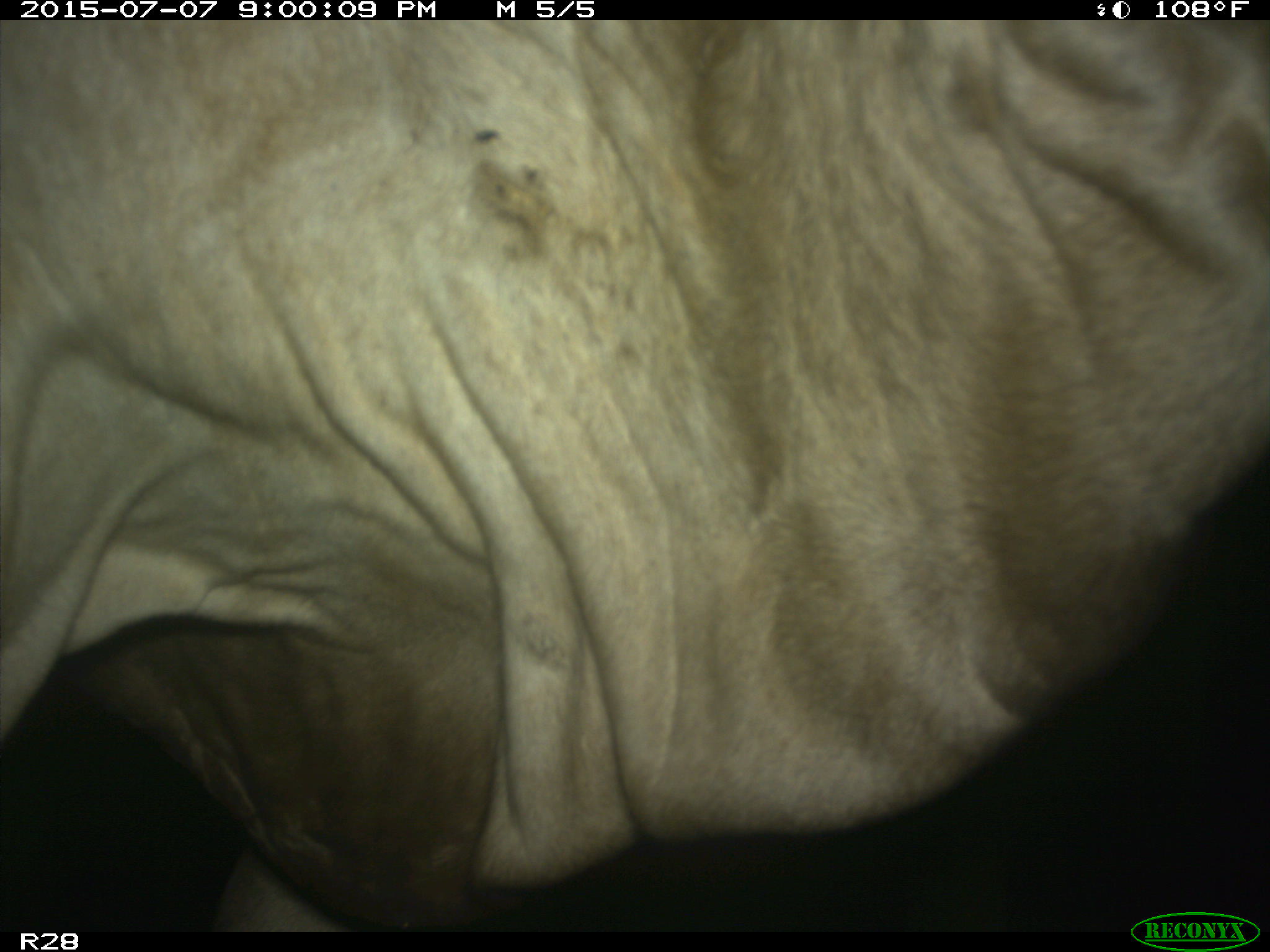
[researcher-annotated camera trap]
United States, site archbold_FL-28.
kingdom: Animalia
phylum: Chordata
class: Mammalia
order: Artiodactyla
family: Bovidae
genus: Bos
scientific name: Bos taurus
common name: domestic cow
Bos taurus (domestic cow).